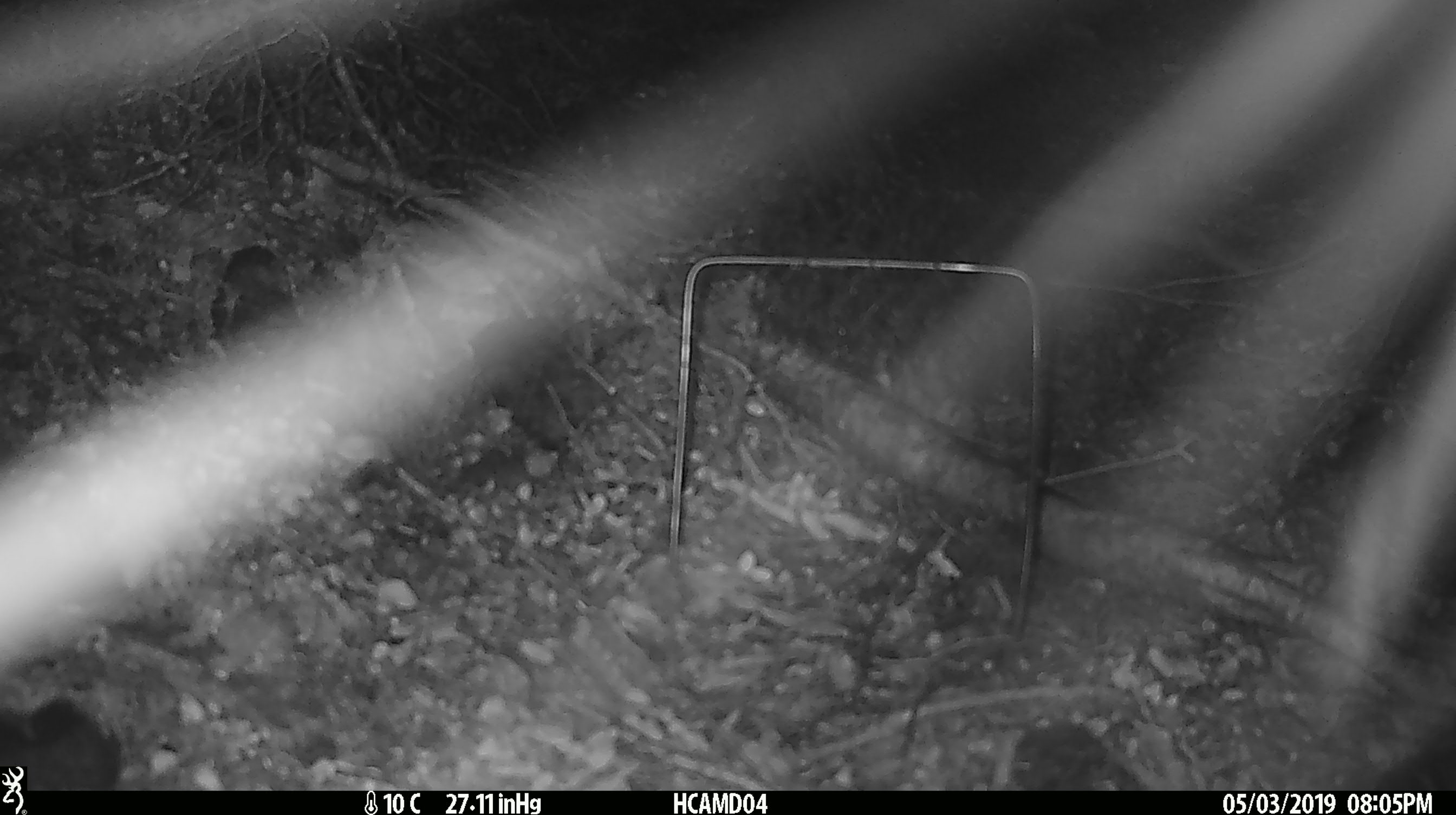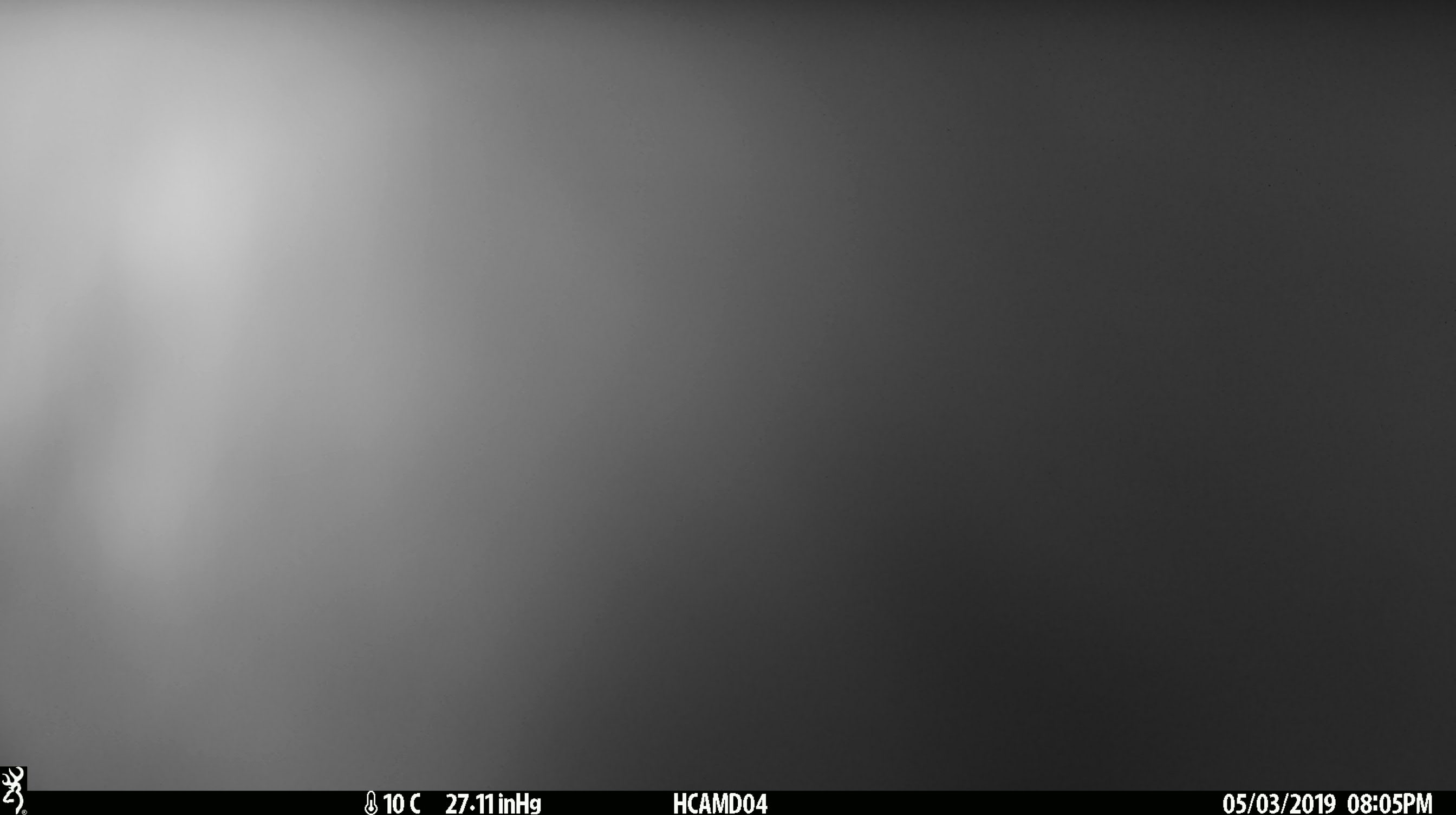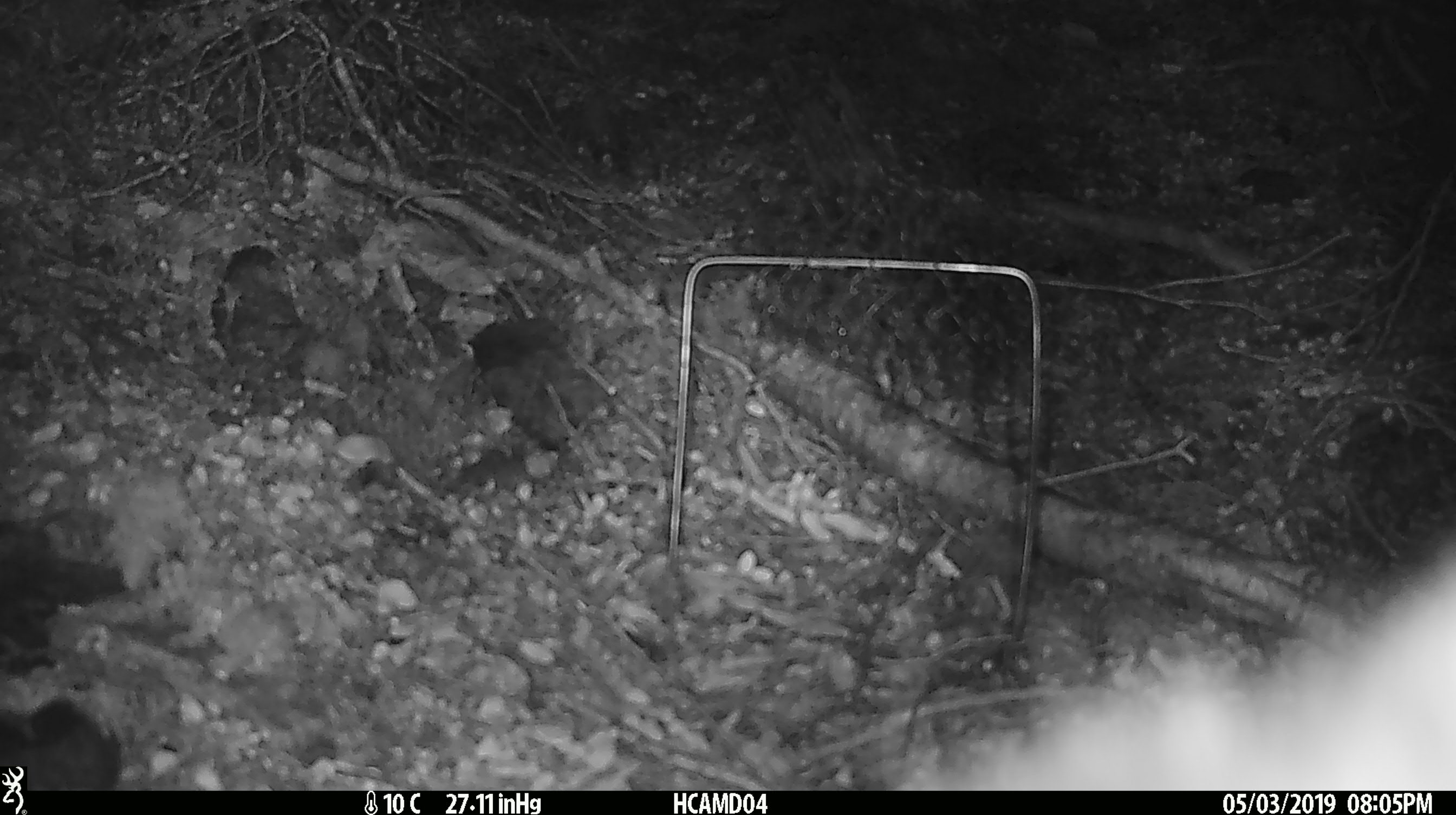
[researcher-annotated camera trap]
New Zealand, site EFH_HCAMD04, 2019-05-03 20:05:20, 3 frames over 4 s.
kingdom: Animalia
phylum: Chordata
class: Mammalia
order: Diprotodontia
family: Phalangeridae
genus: Trichosurus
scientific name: Trichosurus vulpecula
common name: common brushtail possum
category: possum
Possum (common brushtail possum) (Trichosurus vulpecula).